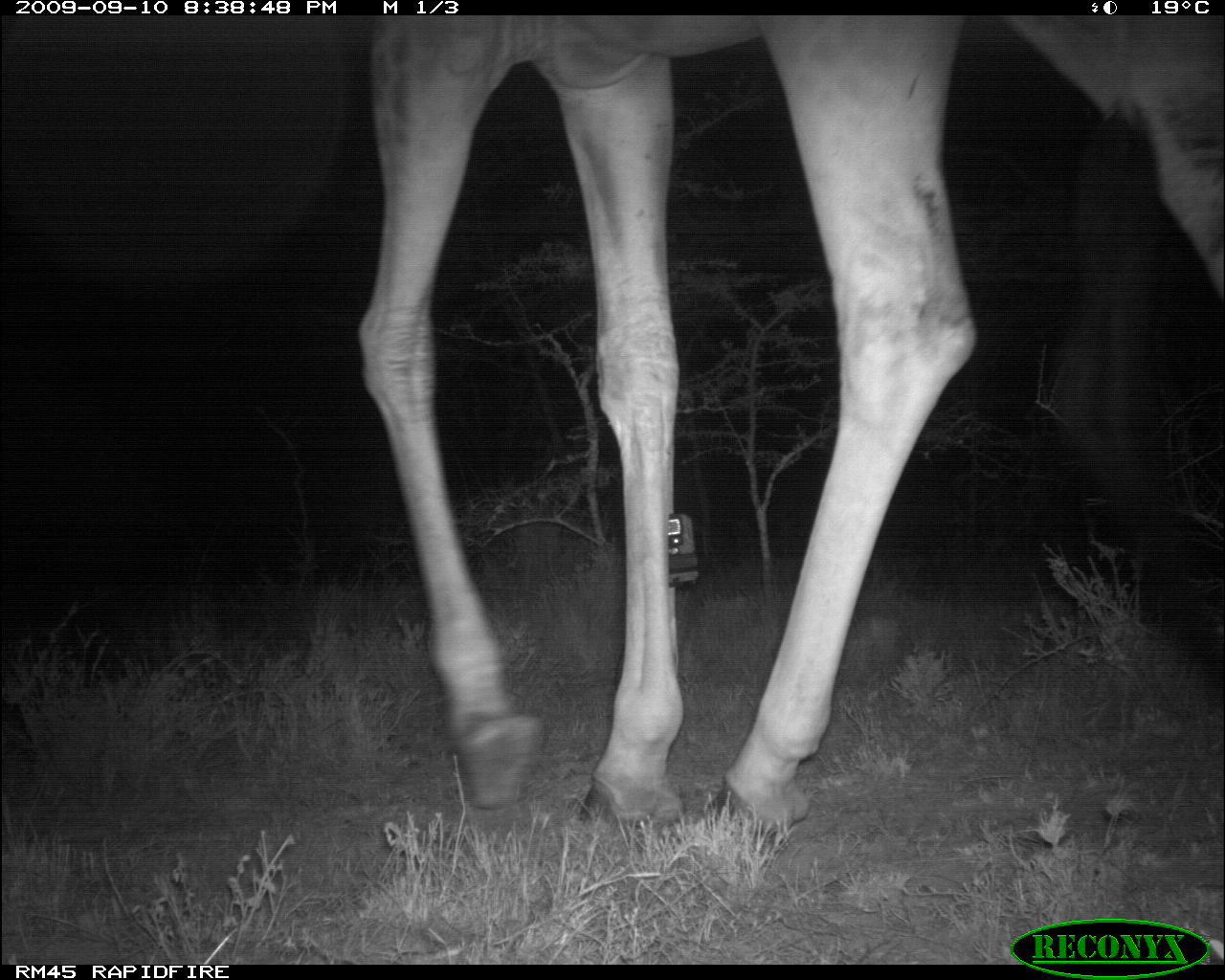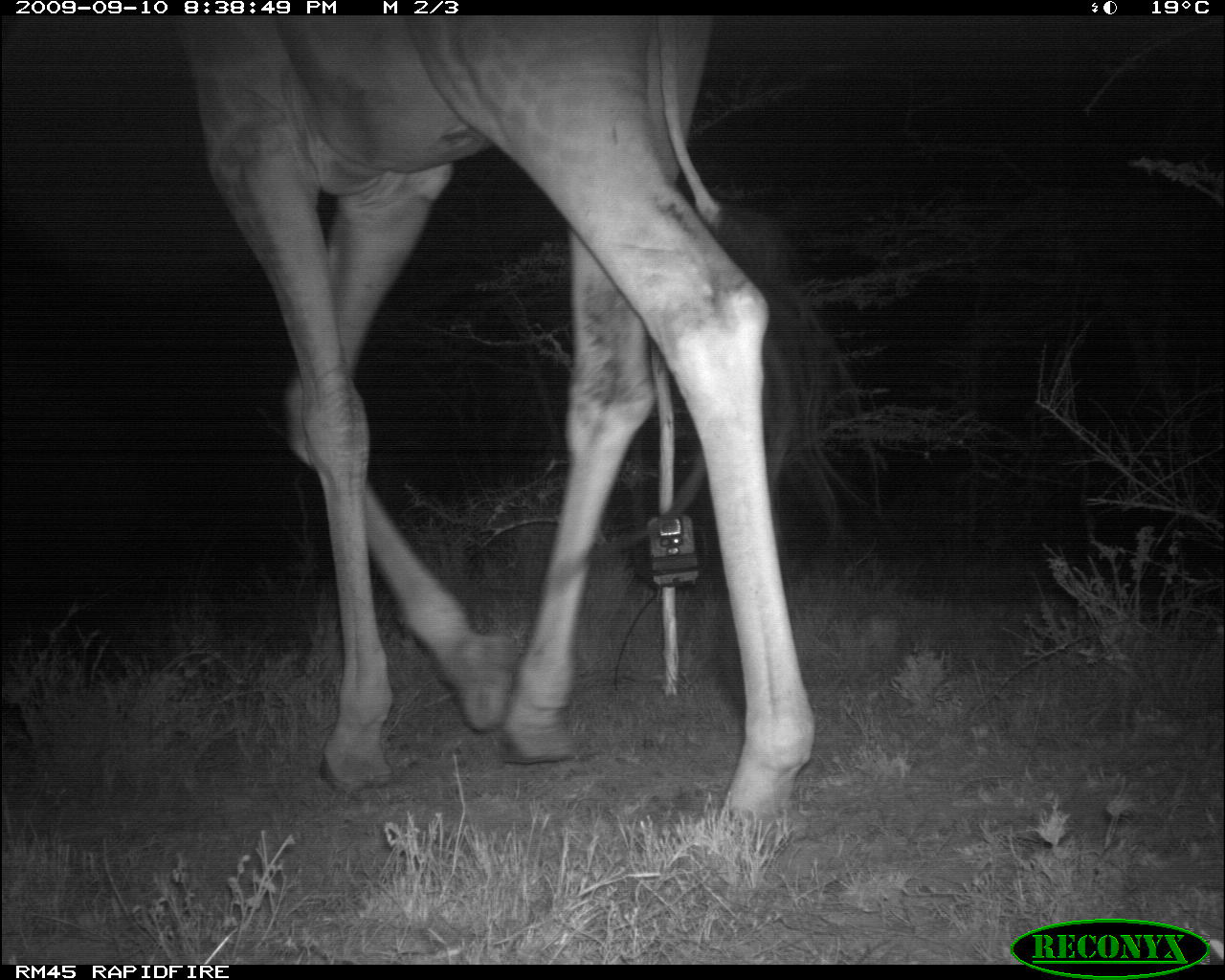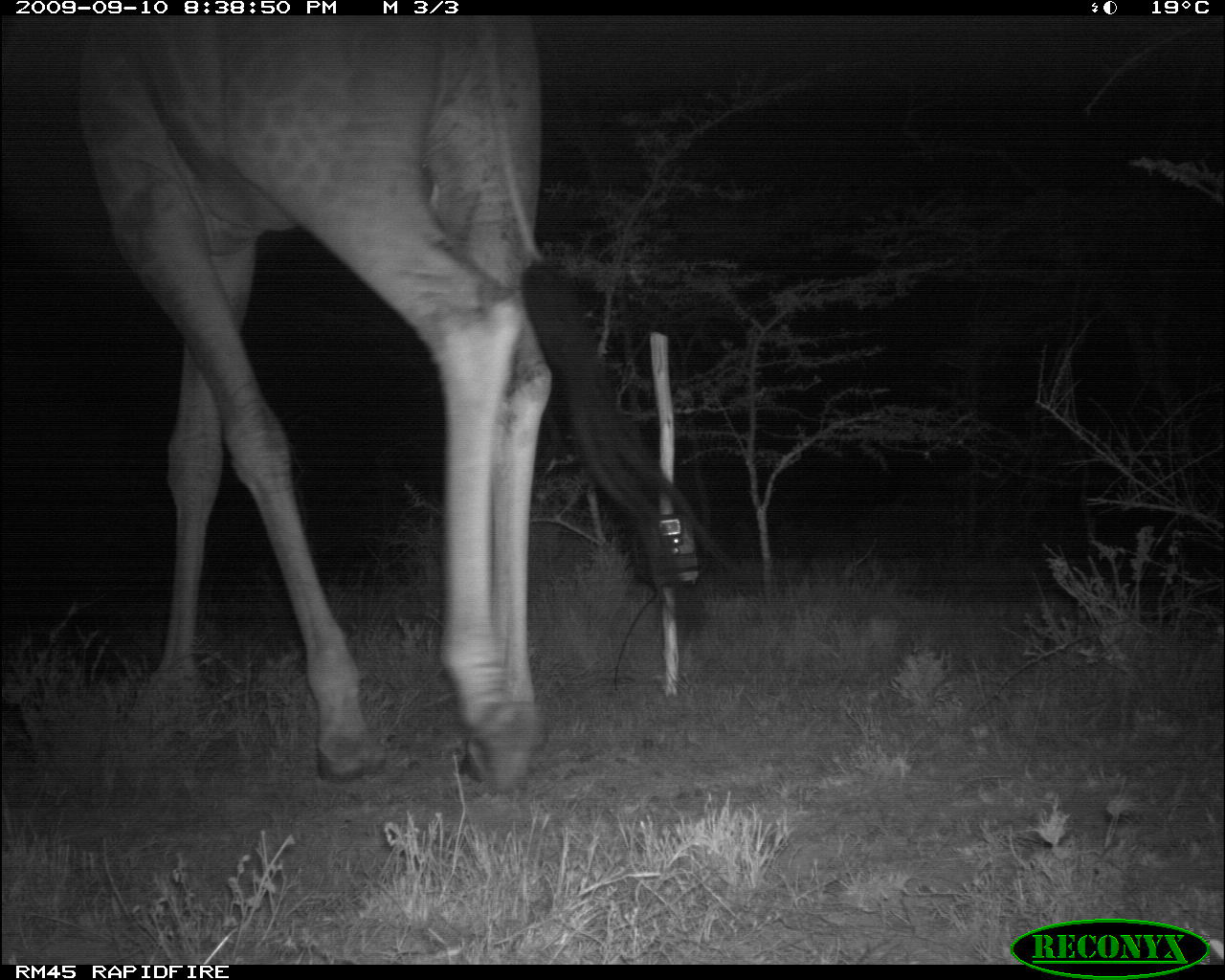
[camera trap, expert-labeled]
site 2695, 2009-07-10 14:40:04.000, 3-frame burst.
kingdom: Animalia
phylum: Chordata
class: Aves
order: Otidiformes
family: Otididae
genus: Ardeotis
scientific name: Ardeotis kori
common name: kori bustard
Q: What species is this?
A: Ardeotis kori (kori bustard).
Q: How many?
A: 1.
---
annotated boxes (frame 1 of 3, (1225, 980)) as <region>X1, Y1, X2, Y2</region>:
ardeotis kori: <region>356, 15, 1225, 835</region>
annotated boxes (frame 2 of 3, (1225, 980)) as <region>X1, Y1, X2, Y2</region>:
ardeotis kori: <region>166, 15, 894, 855</region>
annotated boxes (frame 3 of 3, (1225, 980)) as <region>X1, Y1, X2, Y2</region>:
ardeotis kori: <region>78, 15, 741, 791</region>